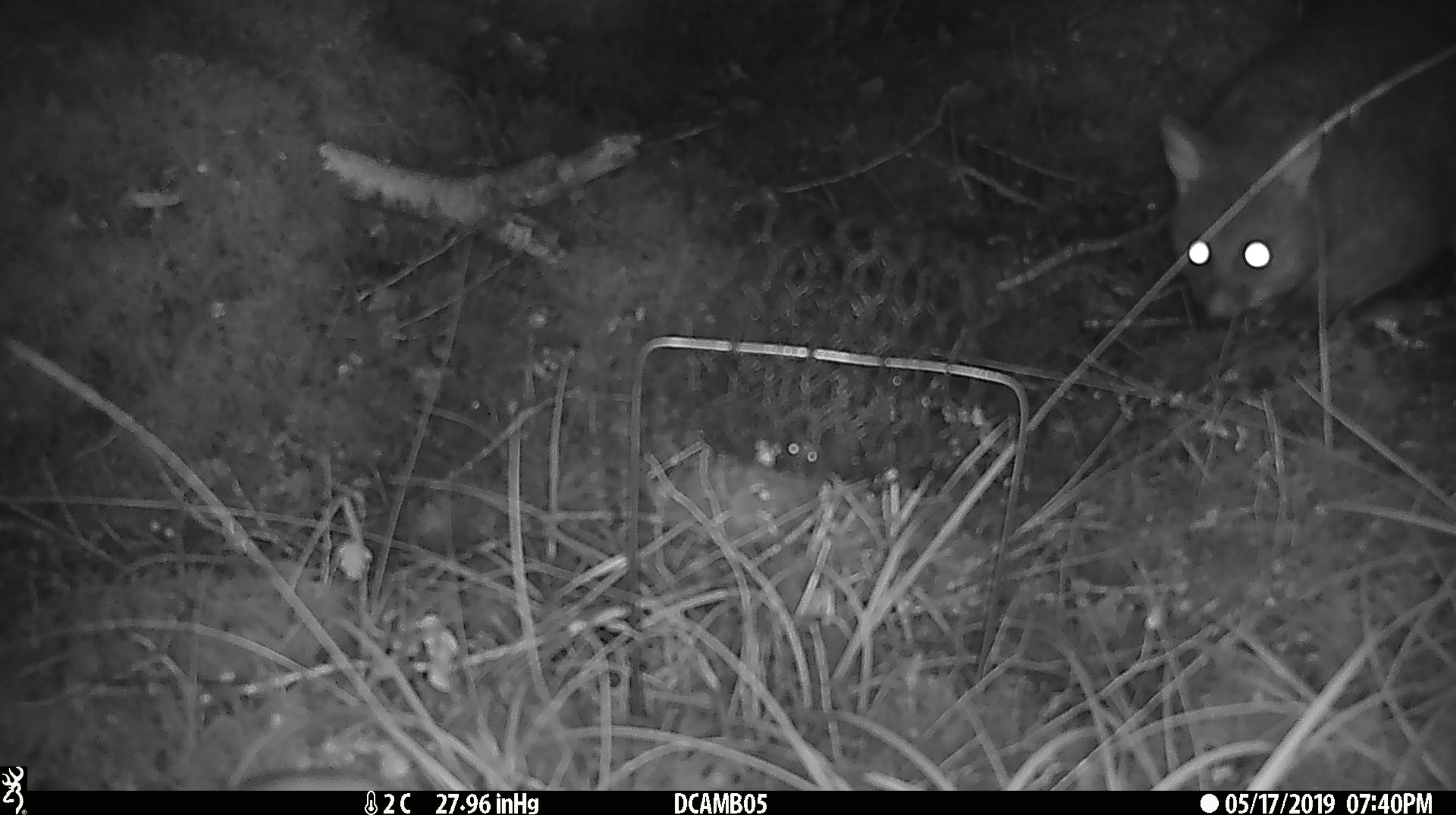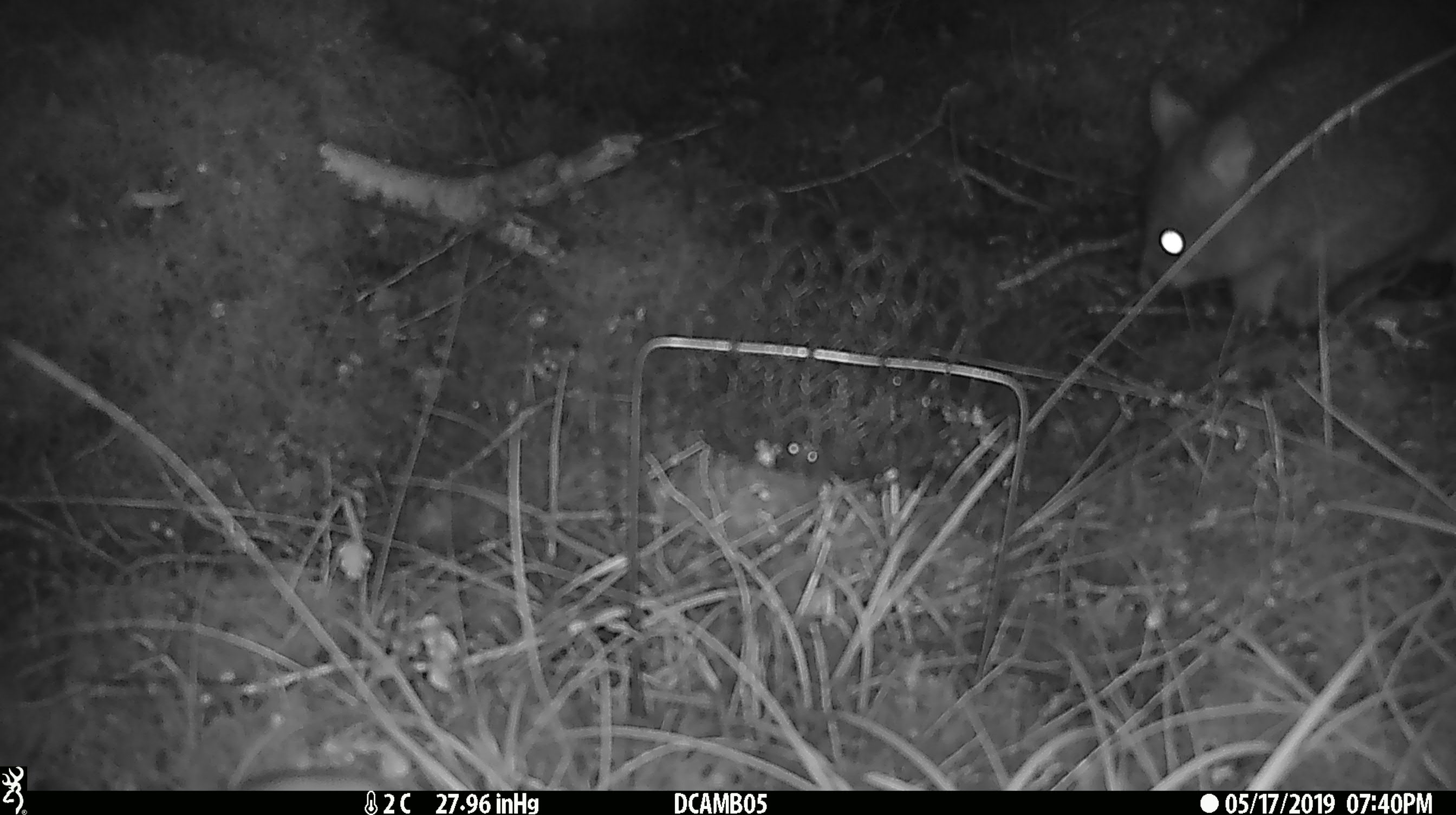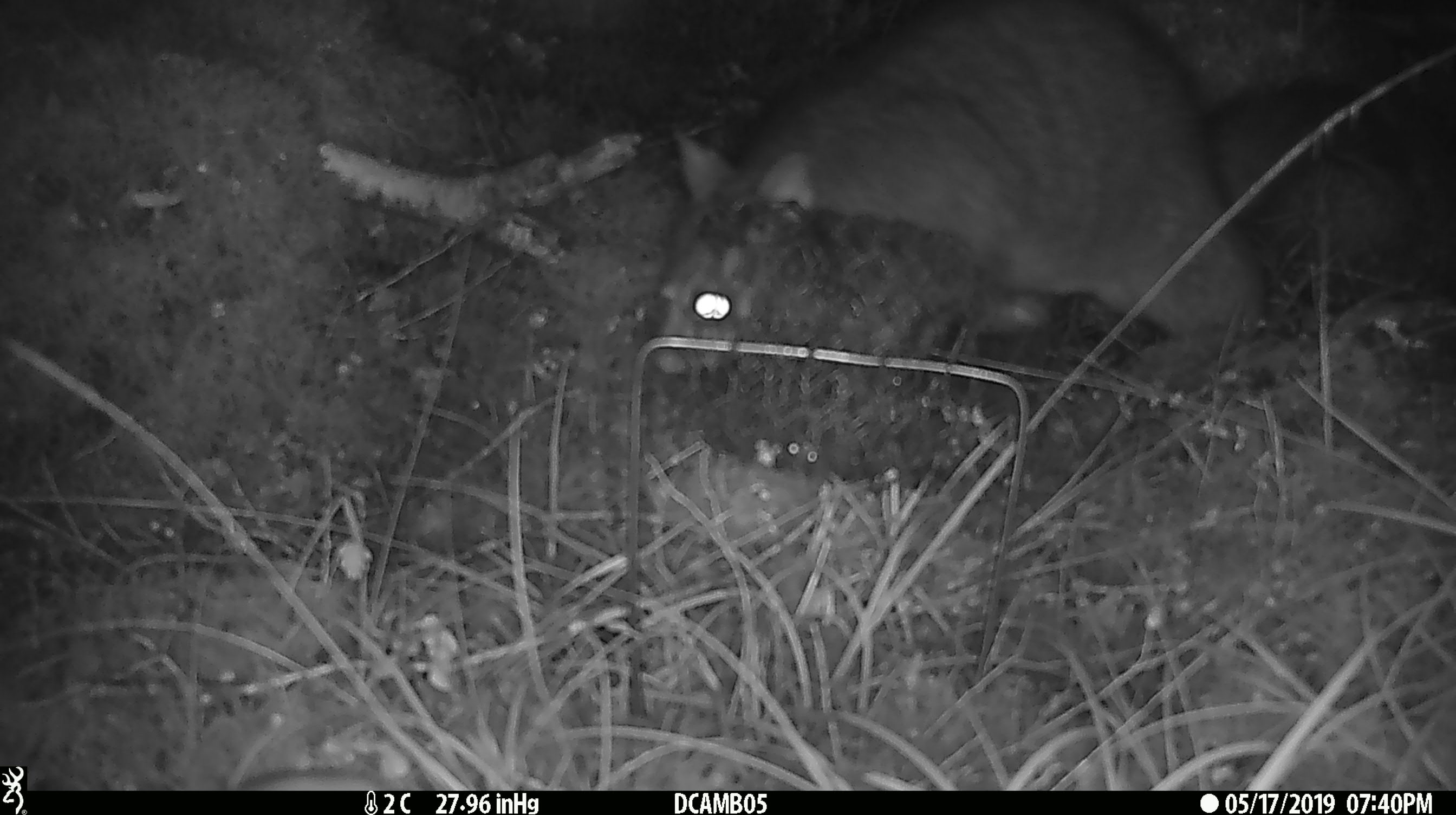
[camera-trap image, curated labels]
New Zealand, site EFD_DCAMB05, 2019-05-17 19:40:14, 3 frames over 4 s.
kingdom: Animalia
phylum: Chordata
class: Mammalia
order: Diprotodontia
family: Phalangeridae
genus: Trichosurus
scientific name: Trichosurus vulpecula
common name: common brushtail possum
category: possum